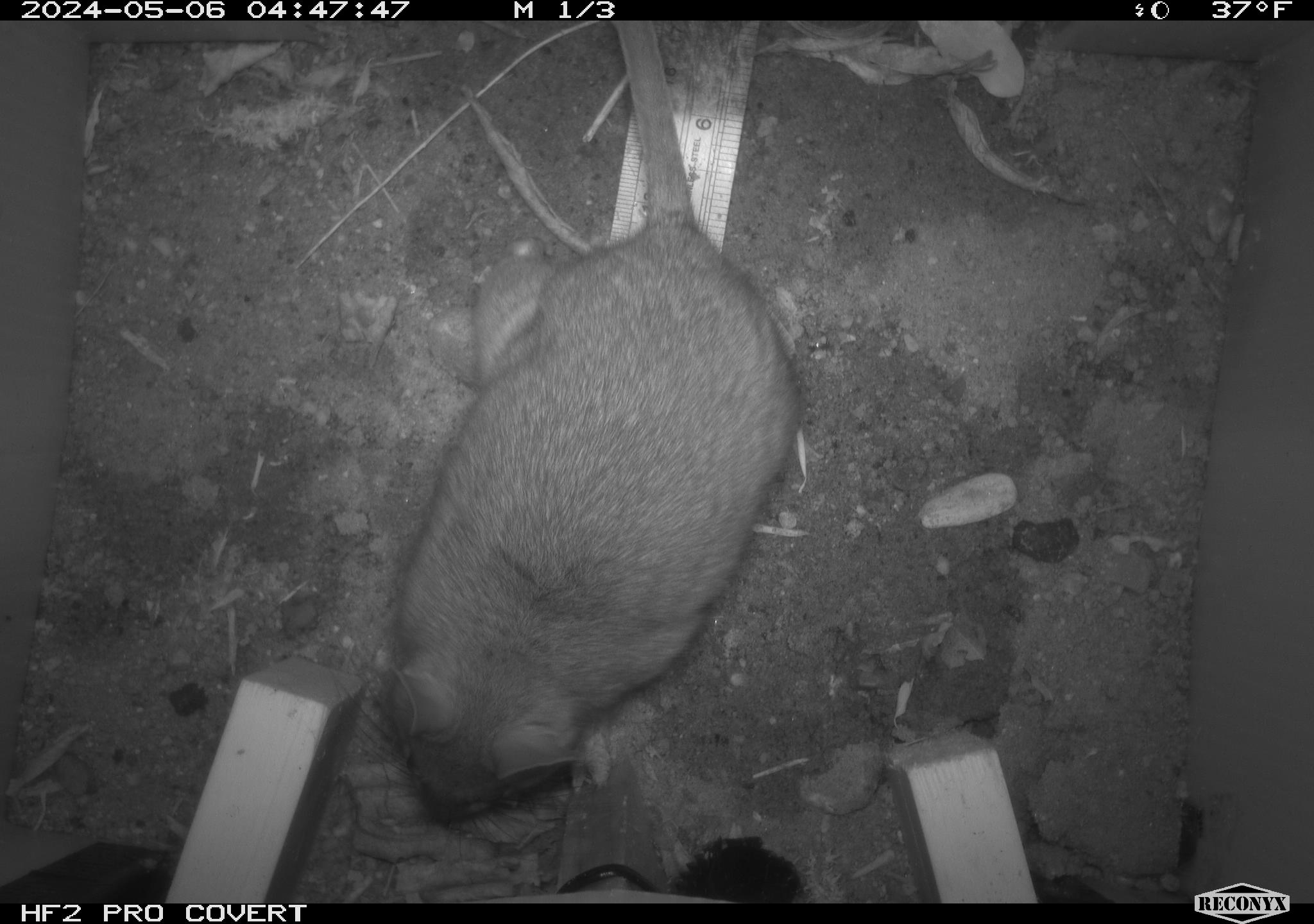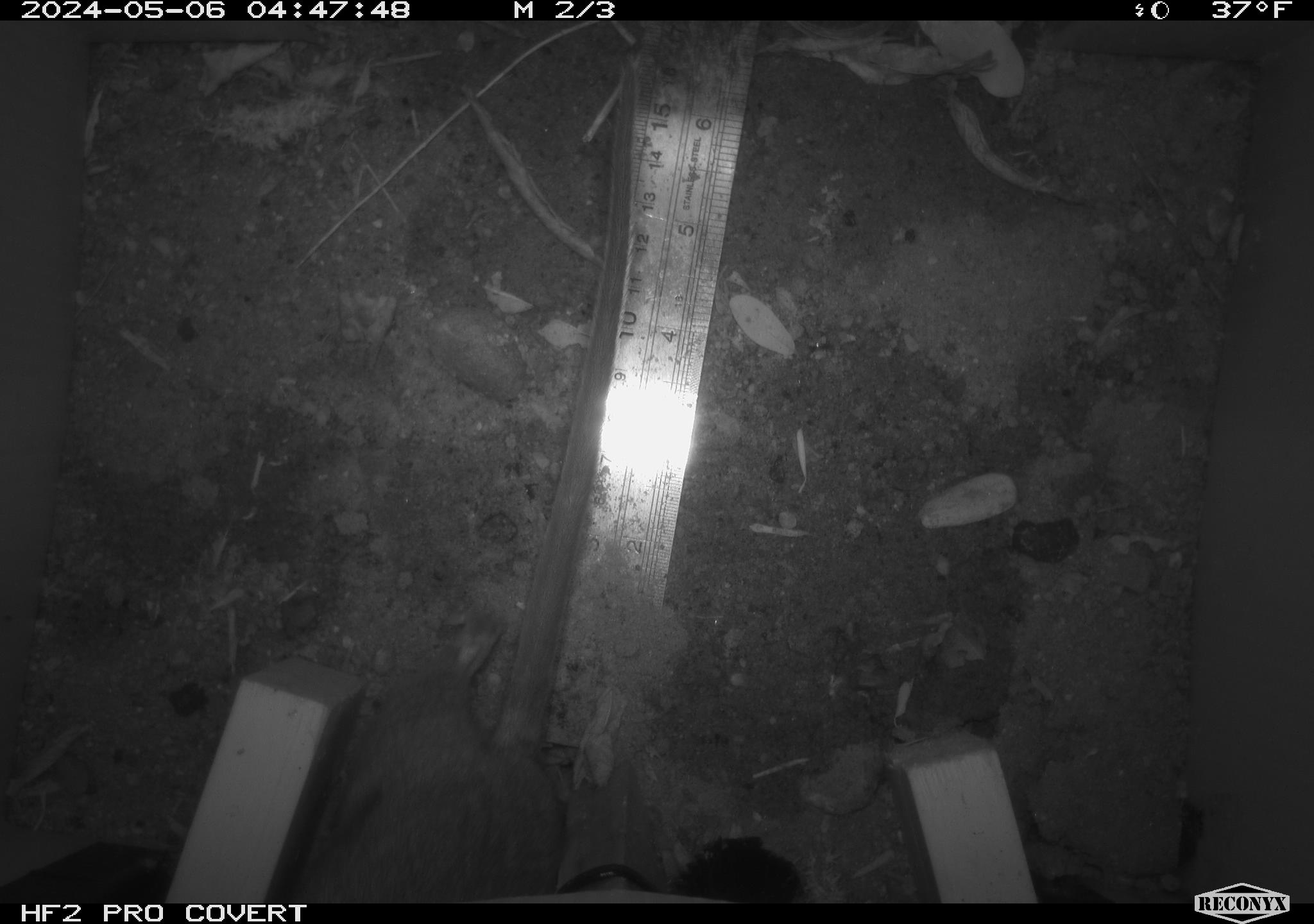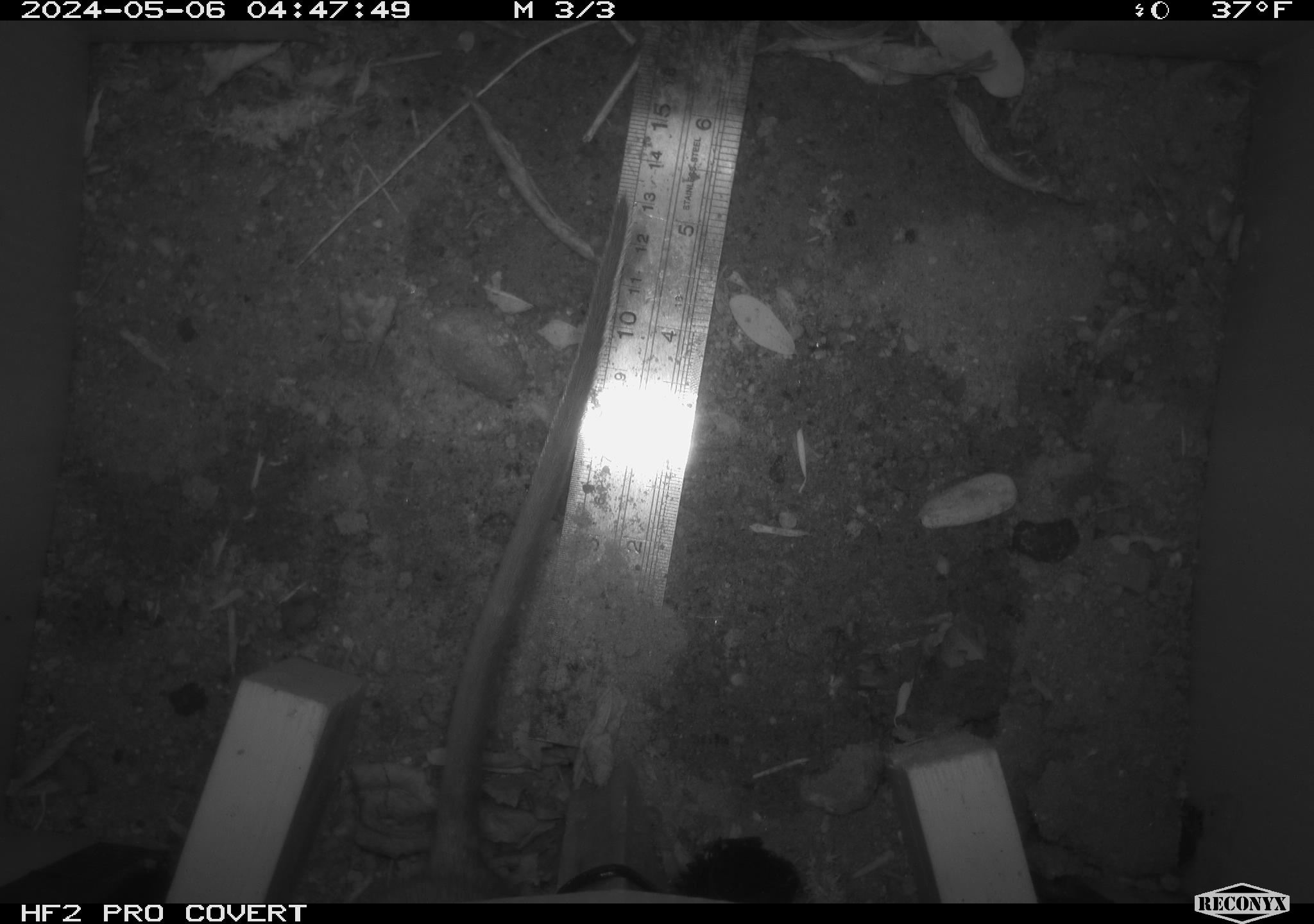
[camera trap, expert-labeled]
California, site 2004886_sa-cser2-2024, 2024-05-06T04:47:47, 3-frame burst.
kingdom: Animalia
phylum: Chordata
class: Mammalia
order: Rodentia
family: Muridae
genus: Rattus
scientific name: Rattus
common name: rat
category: rattus species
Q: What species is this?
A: Rattus species (rat) (Rattus).